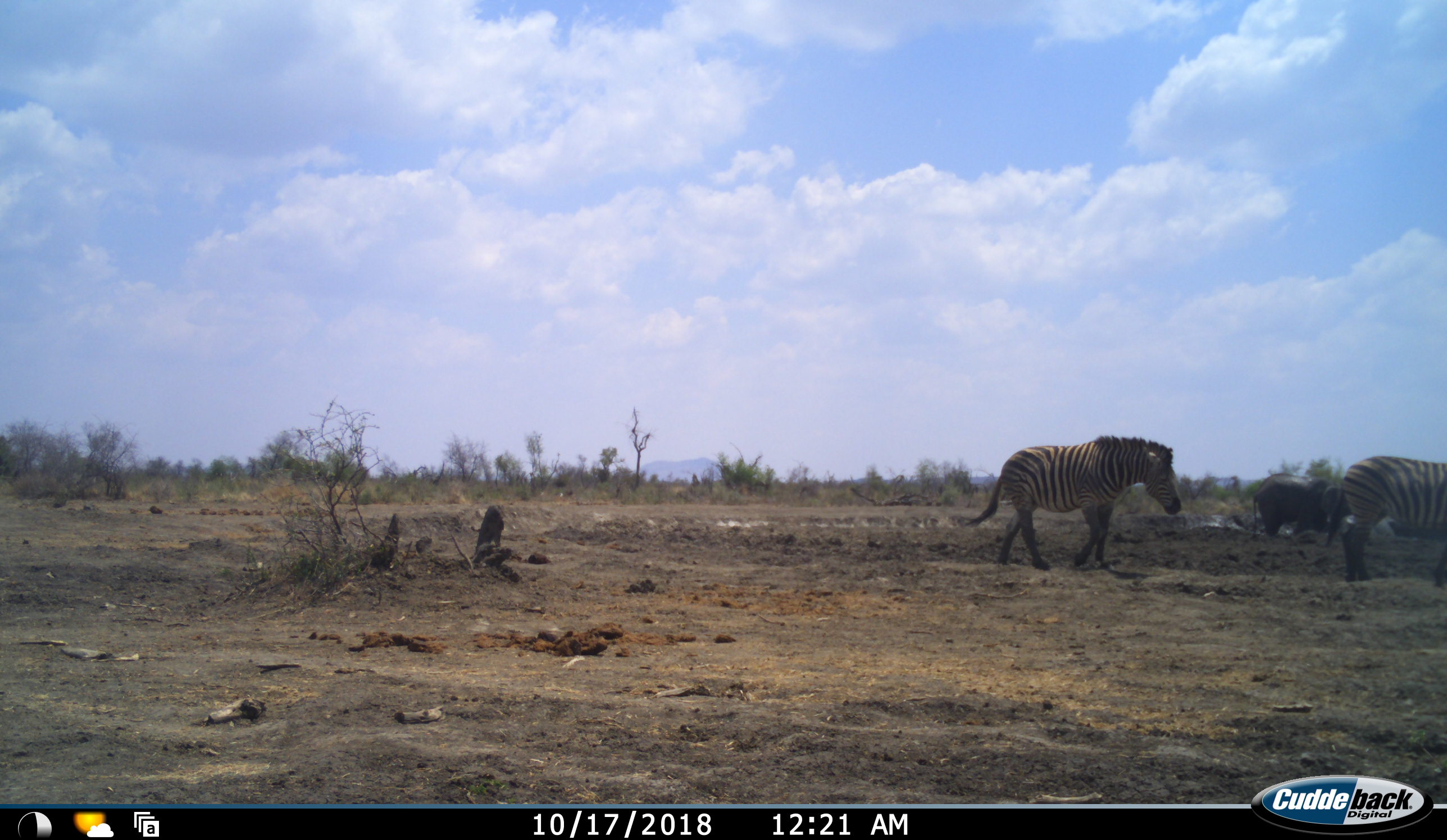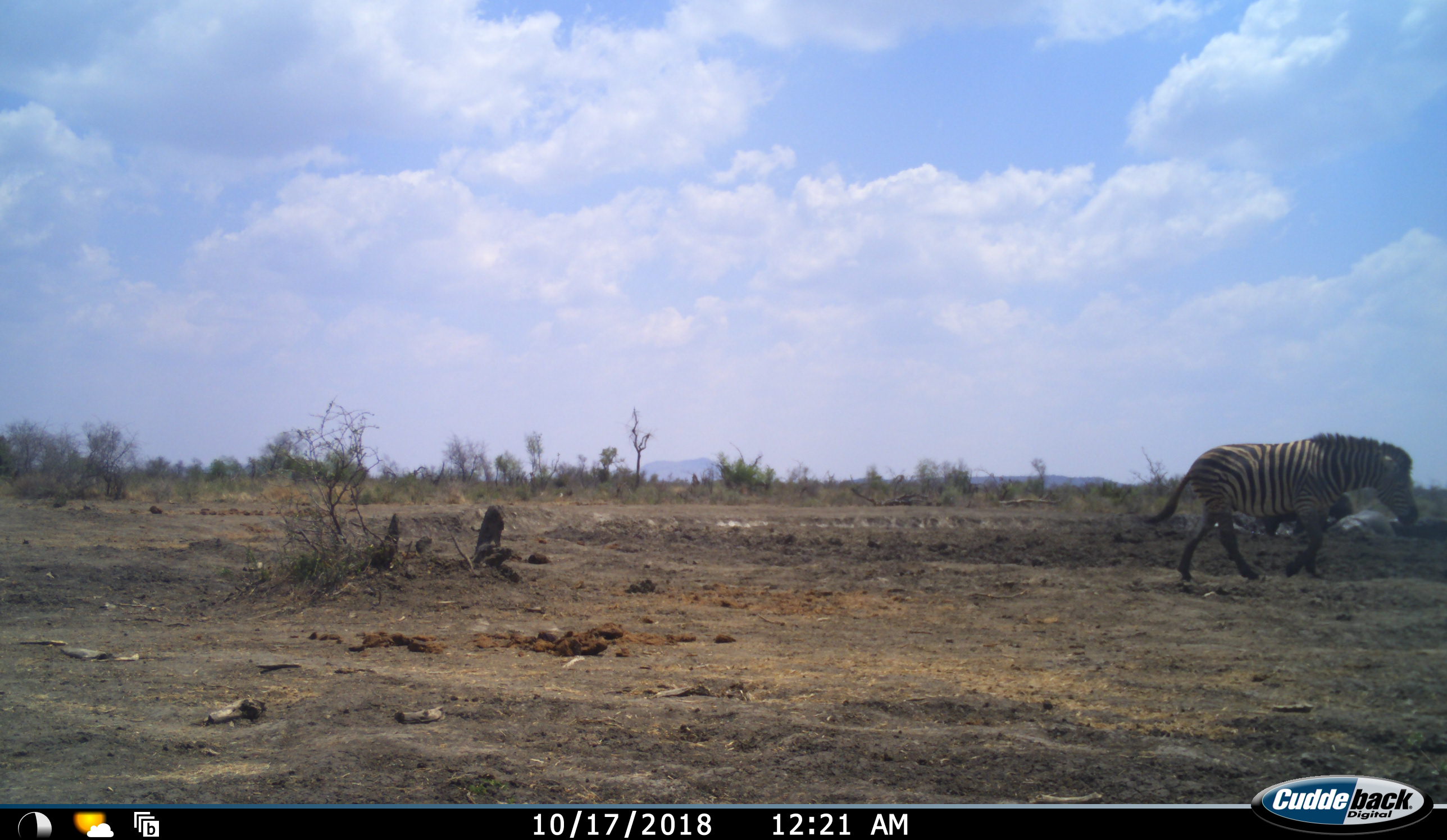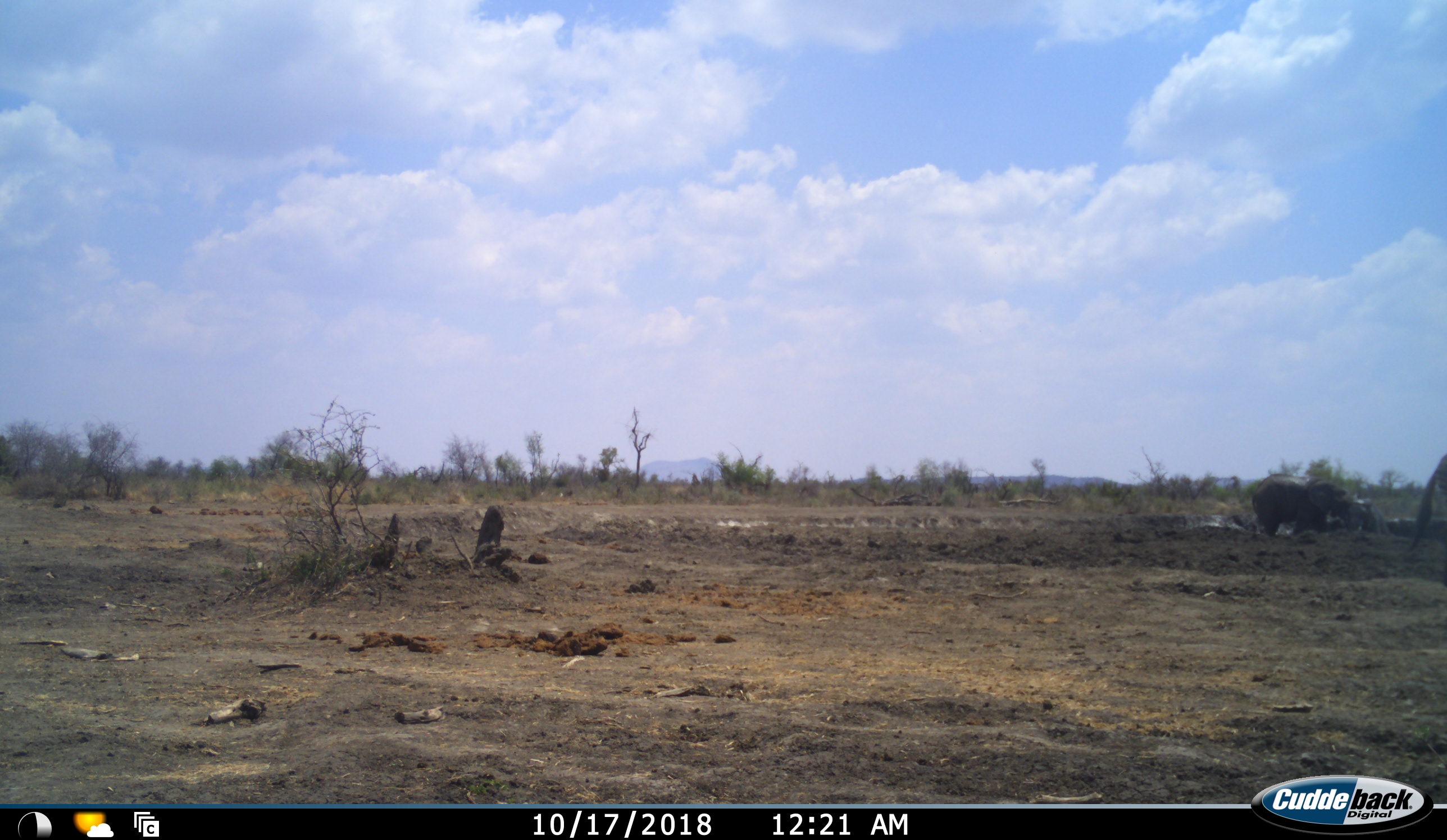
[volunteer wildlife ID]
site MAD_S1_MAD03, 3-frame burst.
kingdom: Animalia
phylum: Chordata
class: Mammalia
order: Proboscidea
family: Elephantidae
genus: Loxodonta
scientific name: Loxodonta africana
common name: african bush elephant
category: elephant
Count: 2.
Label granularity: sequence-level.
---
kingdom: Animalia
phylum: Chordata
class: Mammalia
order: Perissodactyla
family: Equidae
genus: Equus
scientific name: Equus quagga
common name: plains zebra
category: zebraplains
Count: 2.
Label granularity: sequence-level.